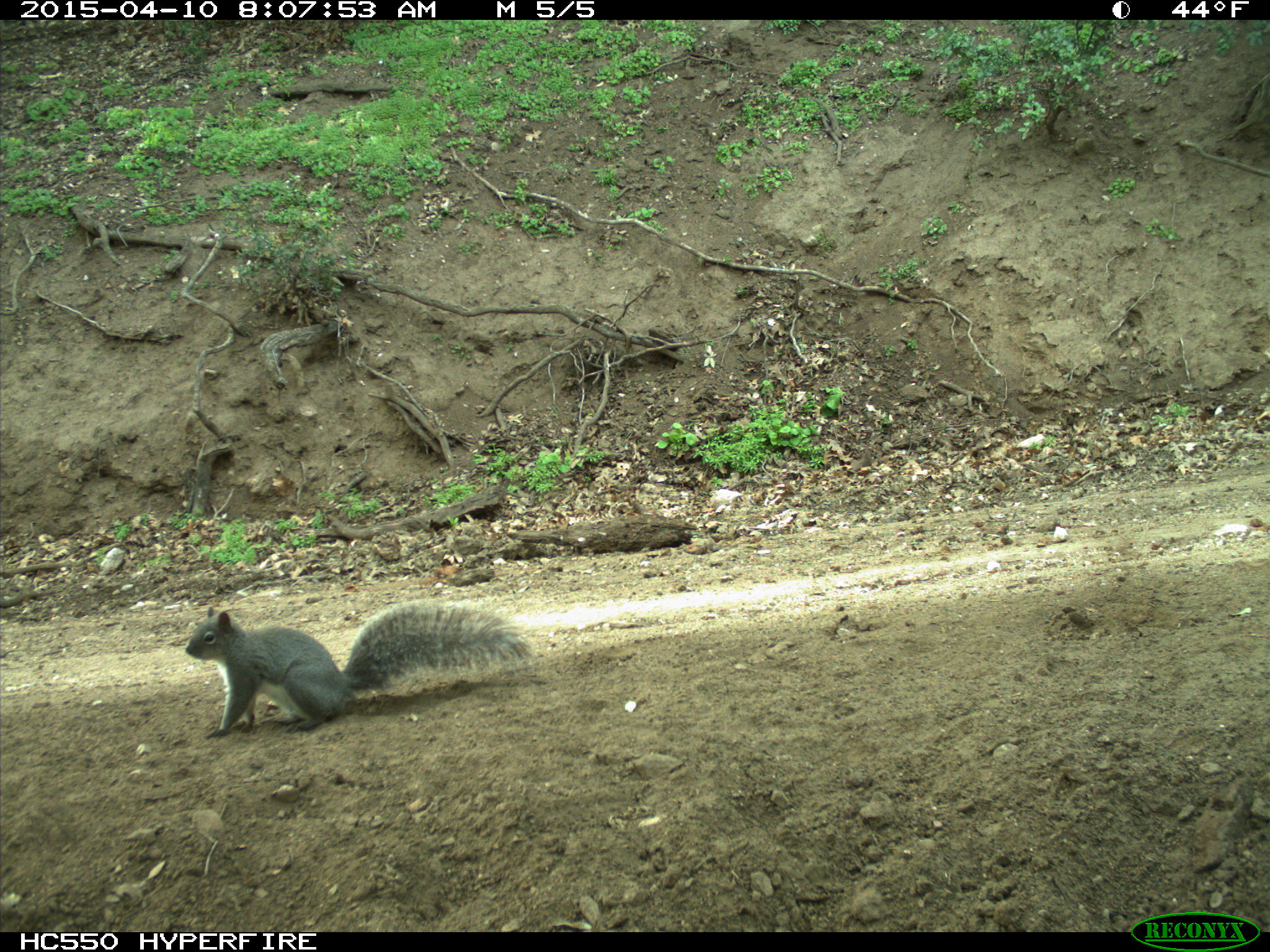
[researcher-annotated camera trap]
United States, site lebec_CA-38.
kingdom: Animalia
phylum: Chordata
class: Mammalia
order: Rodentia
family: Sciuridae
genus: Sciurus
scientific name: Sciurus carolinensis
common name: eastern gray squirrel